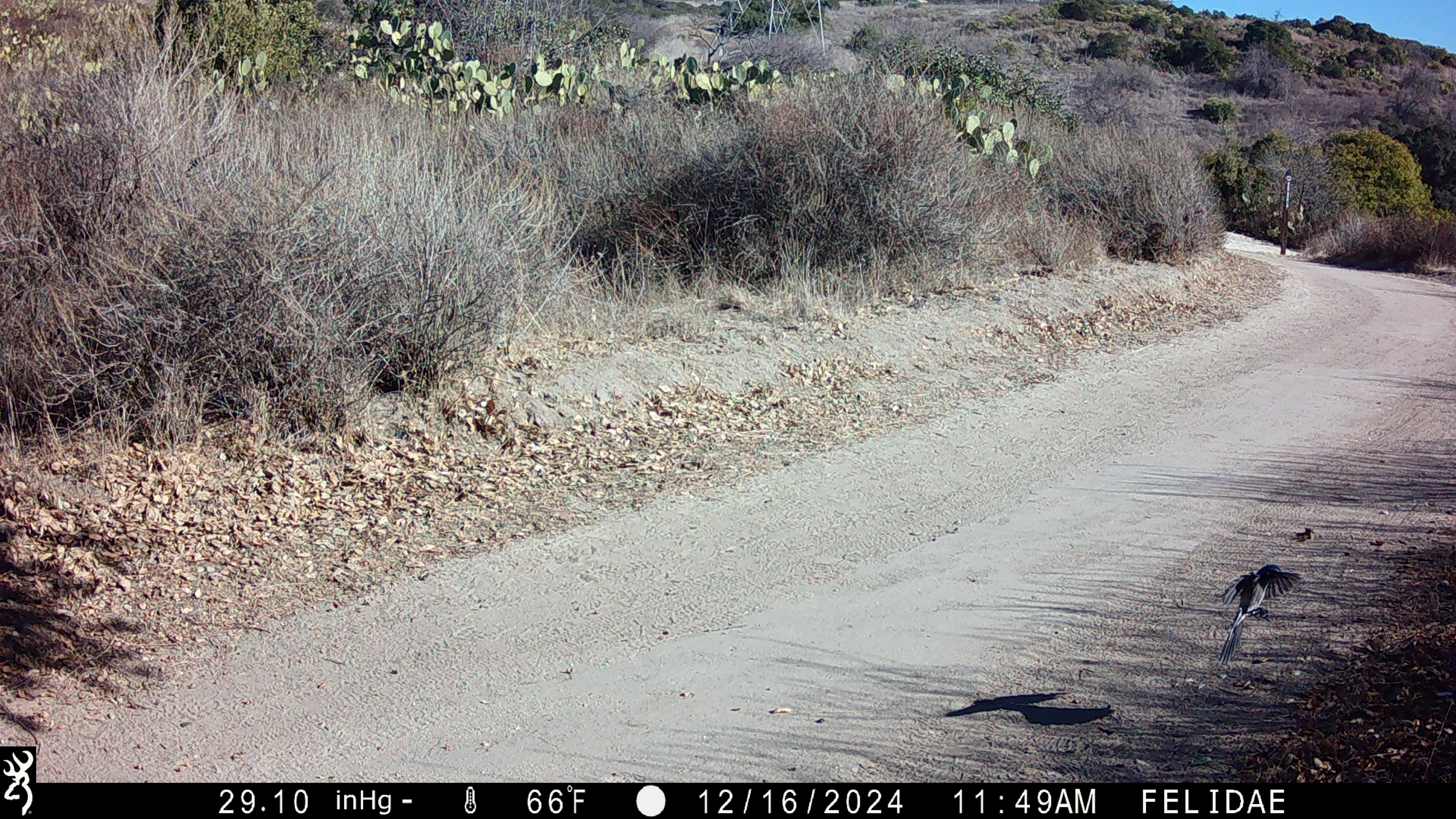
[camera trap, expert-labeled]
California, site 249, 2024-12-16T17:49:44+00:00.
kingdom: Animalia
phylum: Chordata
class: Aves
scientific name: Aves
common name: bird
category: unknown bird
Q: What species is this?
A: Unknown bird (bird) (Aves).